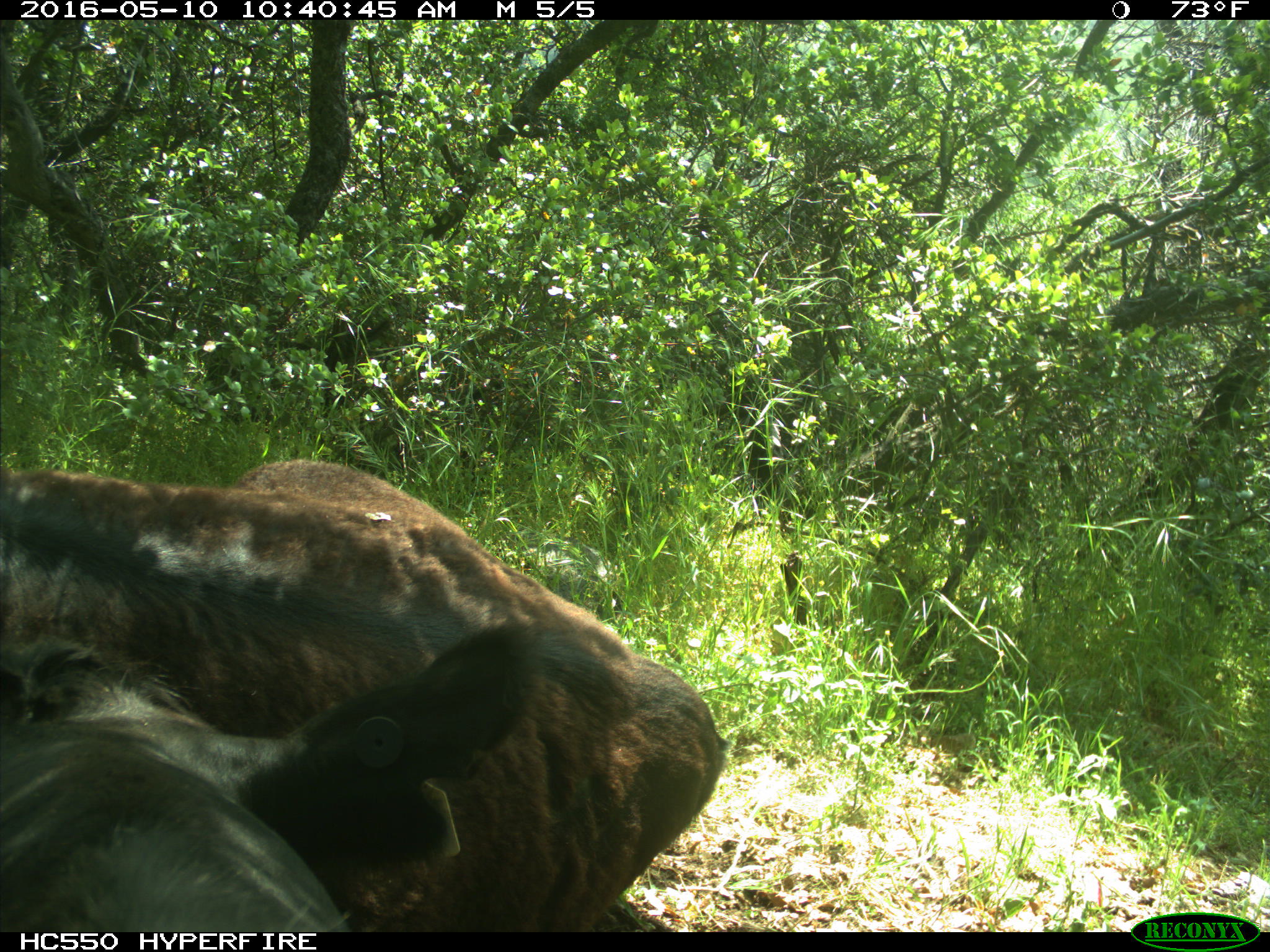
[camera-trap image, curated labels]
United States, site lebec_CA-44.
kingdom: Animalia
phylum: Chordata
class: Mammalia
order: Artiodactyla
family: Bovidae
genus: Bos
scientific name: Bos taurus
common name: domestic cow